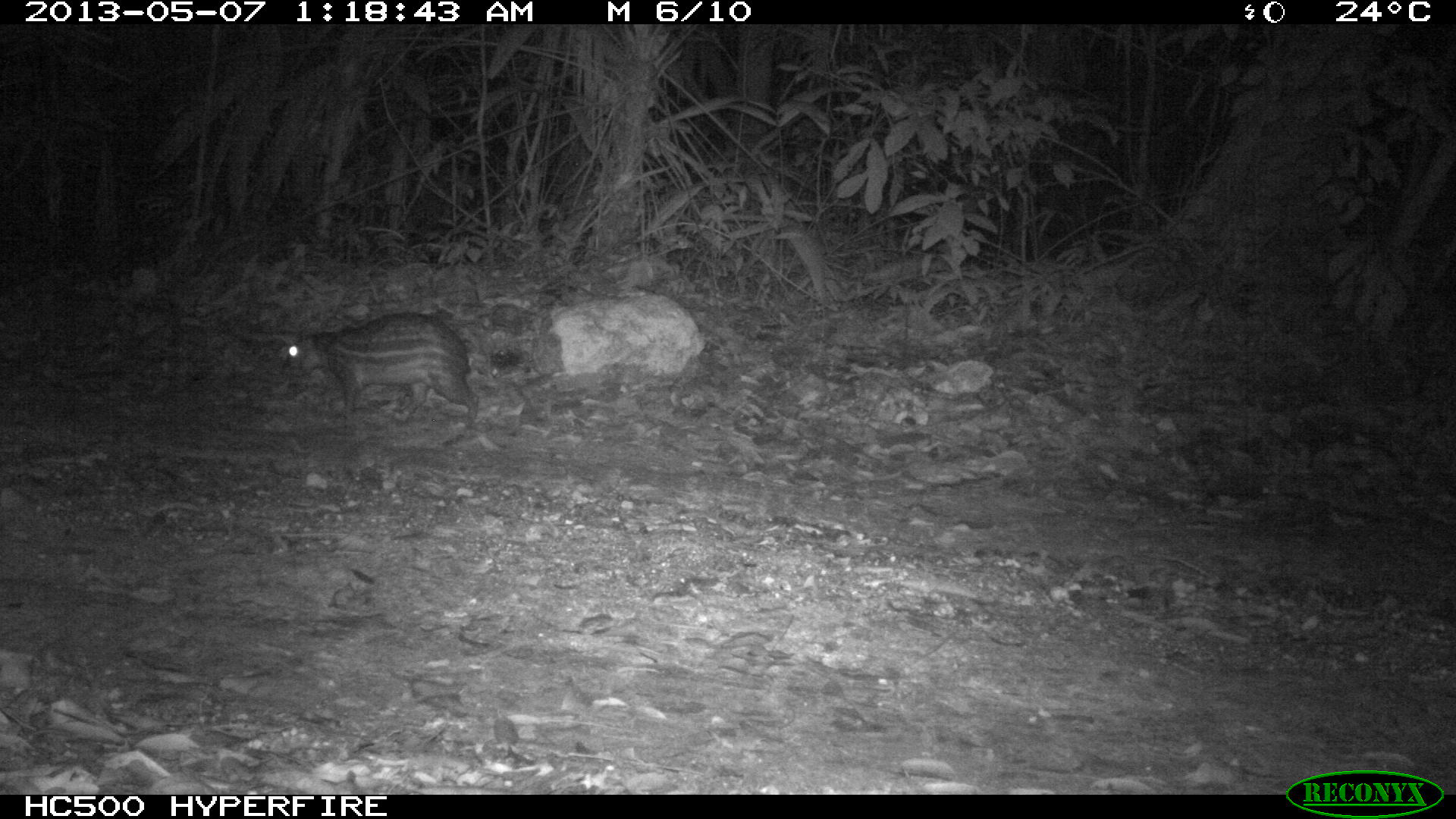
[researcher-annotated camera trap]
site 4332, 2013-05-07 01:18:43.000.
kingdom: Animalia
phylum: Chordata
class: Mammalia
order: Rodentia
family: Cuniculidae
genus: Cuniculus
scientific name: Cuniculus paca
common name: lowland paca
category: agouti paca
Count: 1.